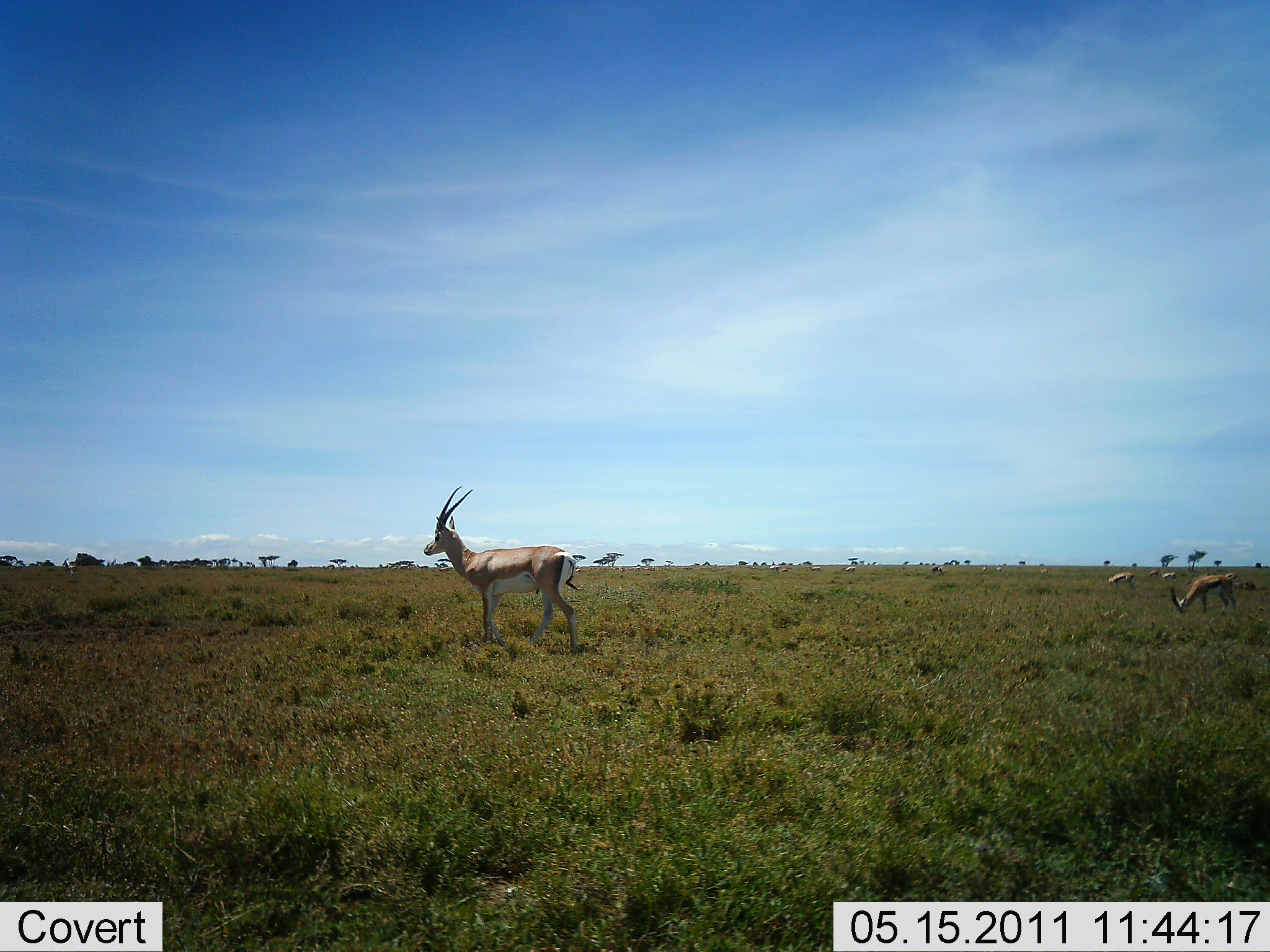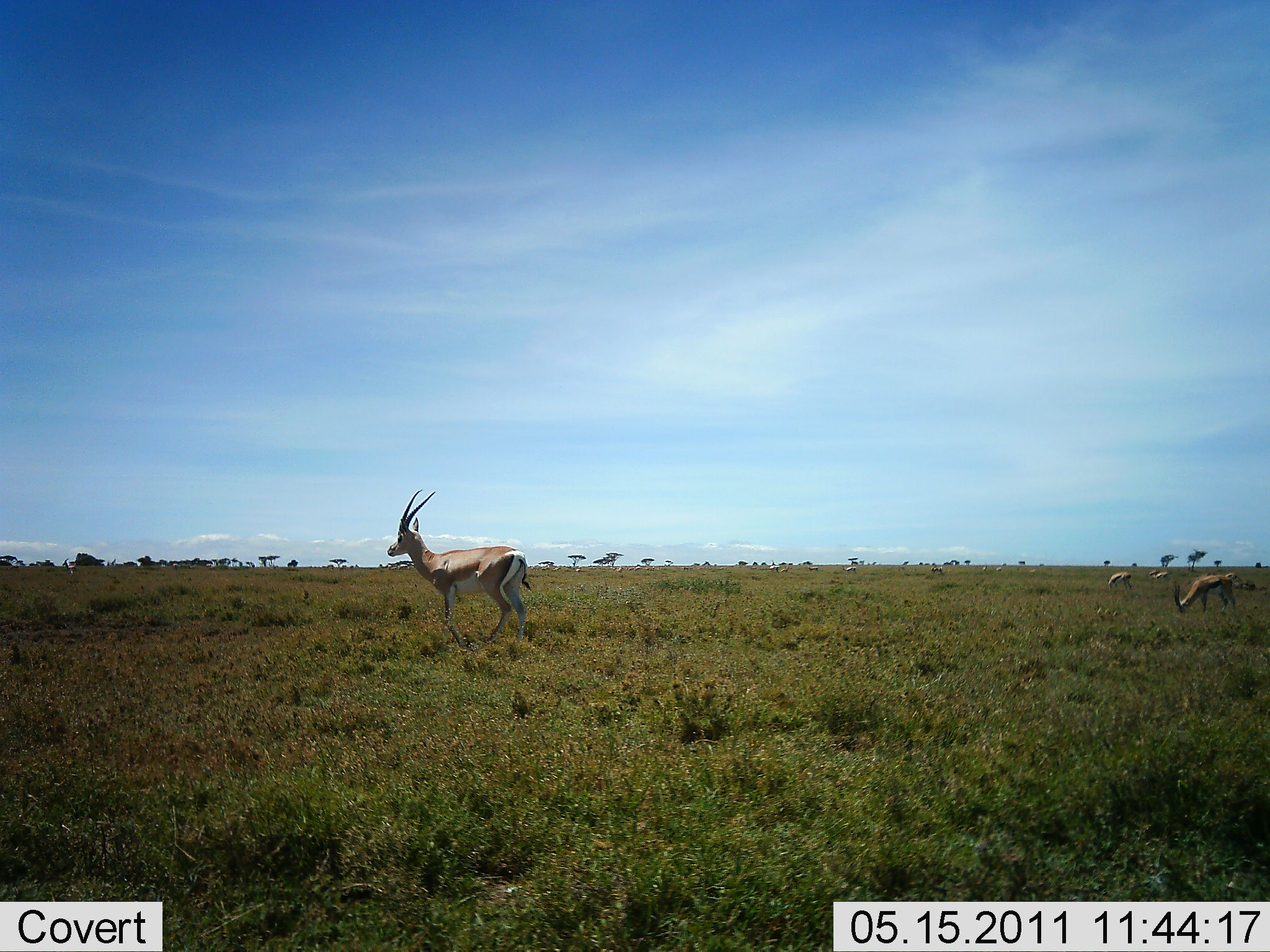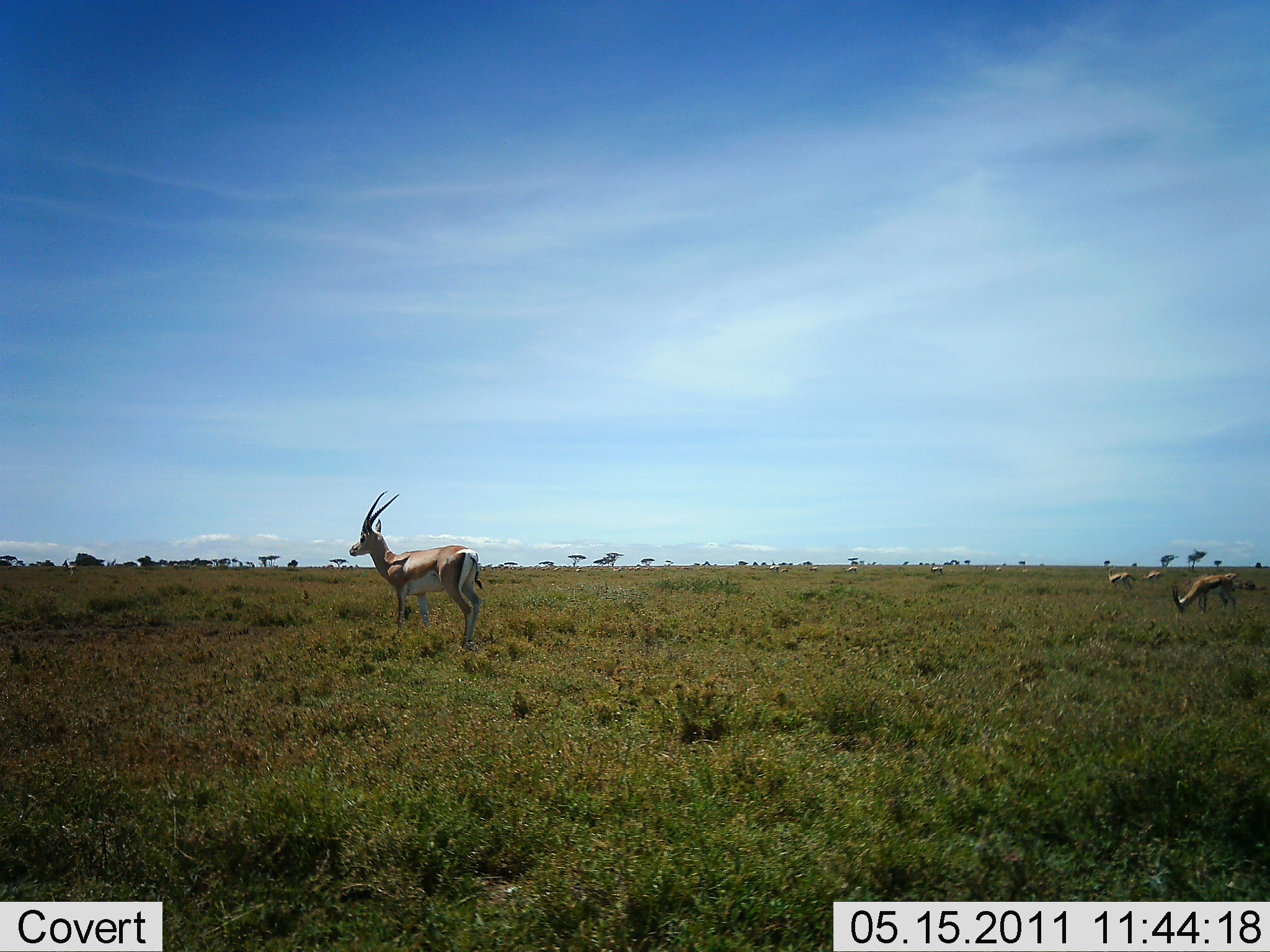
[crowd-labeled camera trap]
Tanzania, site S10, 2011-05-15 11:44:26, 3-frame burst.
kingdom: Animalia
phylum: Chordata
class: Mammalia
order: Artiodactyla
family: Bovidae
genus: Nanger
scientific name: Nanger granti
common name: grant's gazelle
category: gazellegrants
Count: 4.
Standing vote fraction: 54%.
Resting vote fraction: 0%.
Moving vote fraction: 62%.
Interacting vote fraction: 0%.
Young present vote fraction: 0%.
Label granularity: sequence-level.